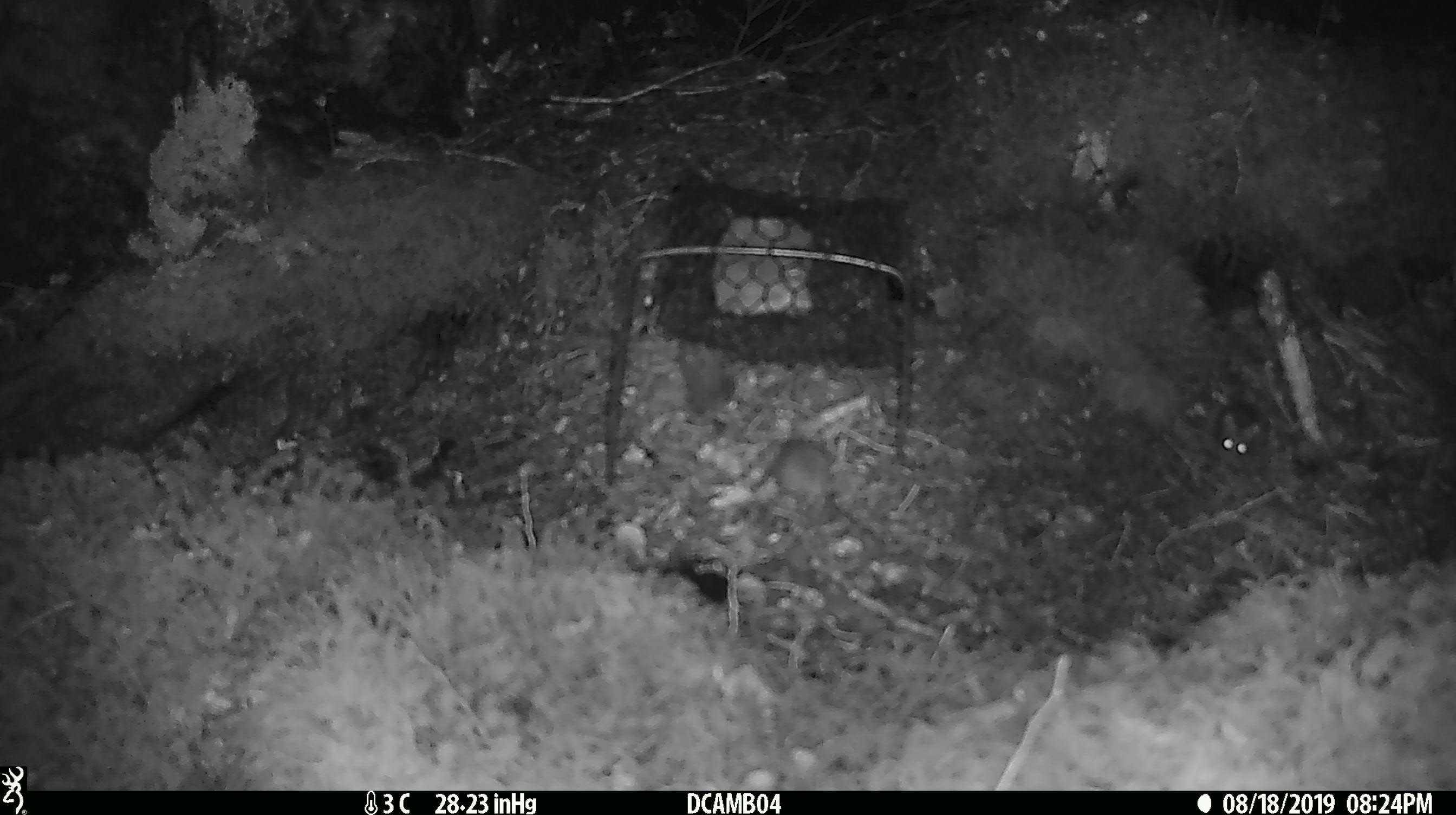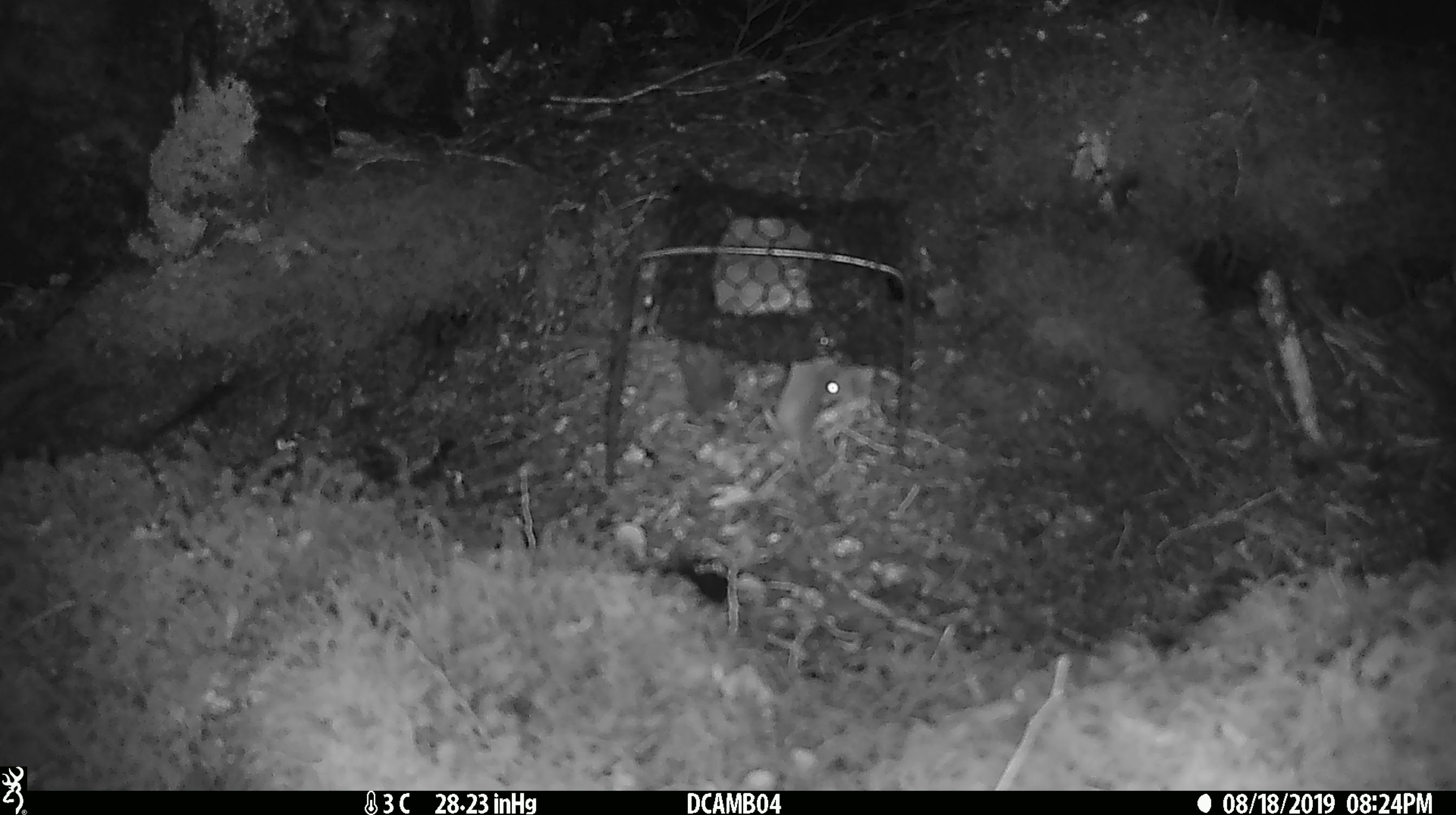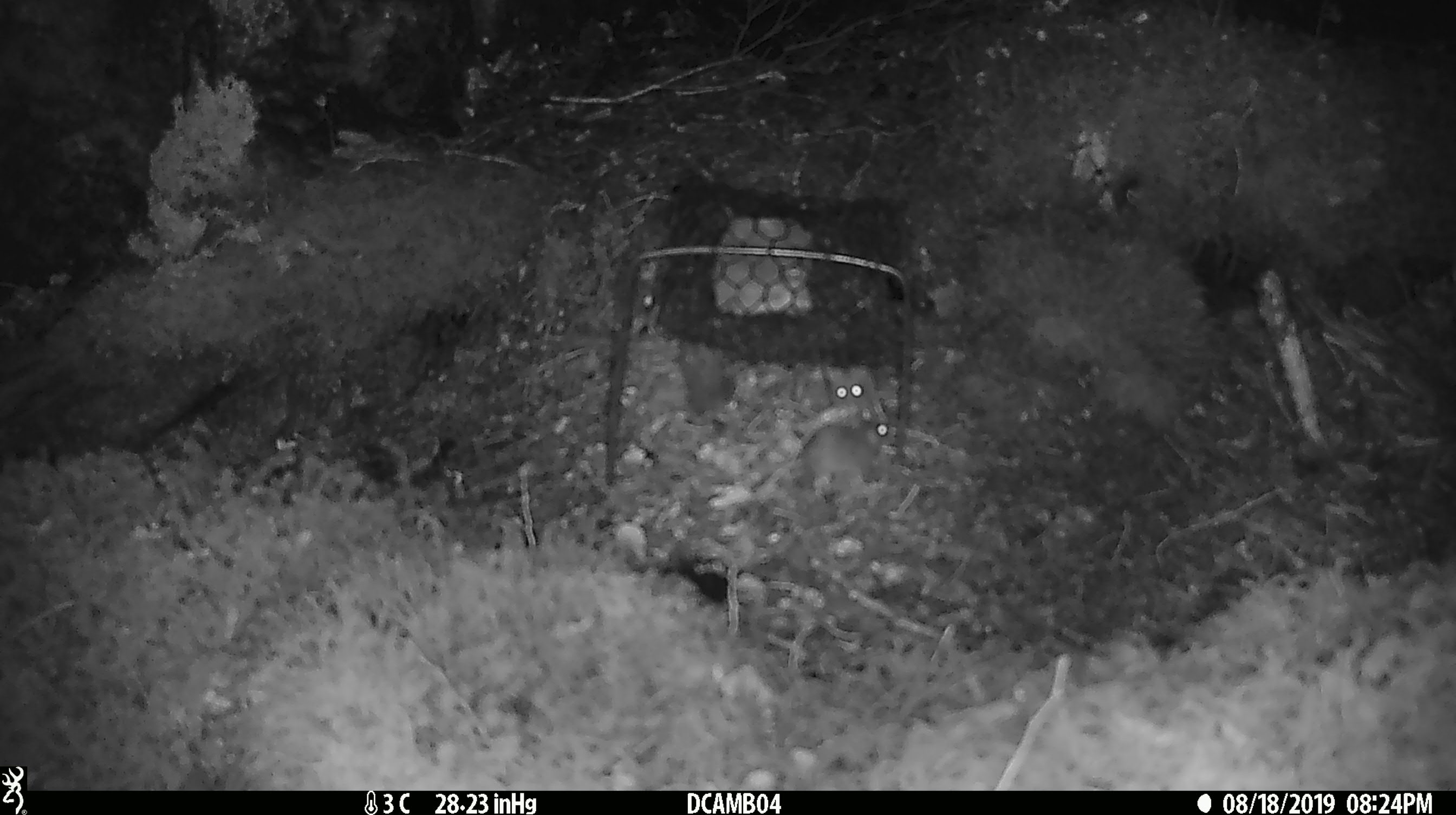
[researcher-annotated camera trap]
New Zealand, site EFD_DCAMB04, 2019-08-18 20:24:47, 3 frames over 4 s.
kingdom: Animalia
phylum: Chordata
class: Mammalia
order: Rodentia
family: Muridae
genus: Mus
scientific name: Mus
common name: mouse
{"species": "mouse (Mus)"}